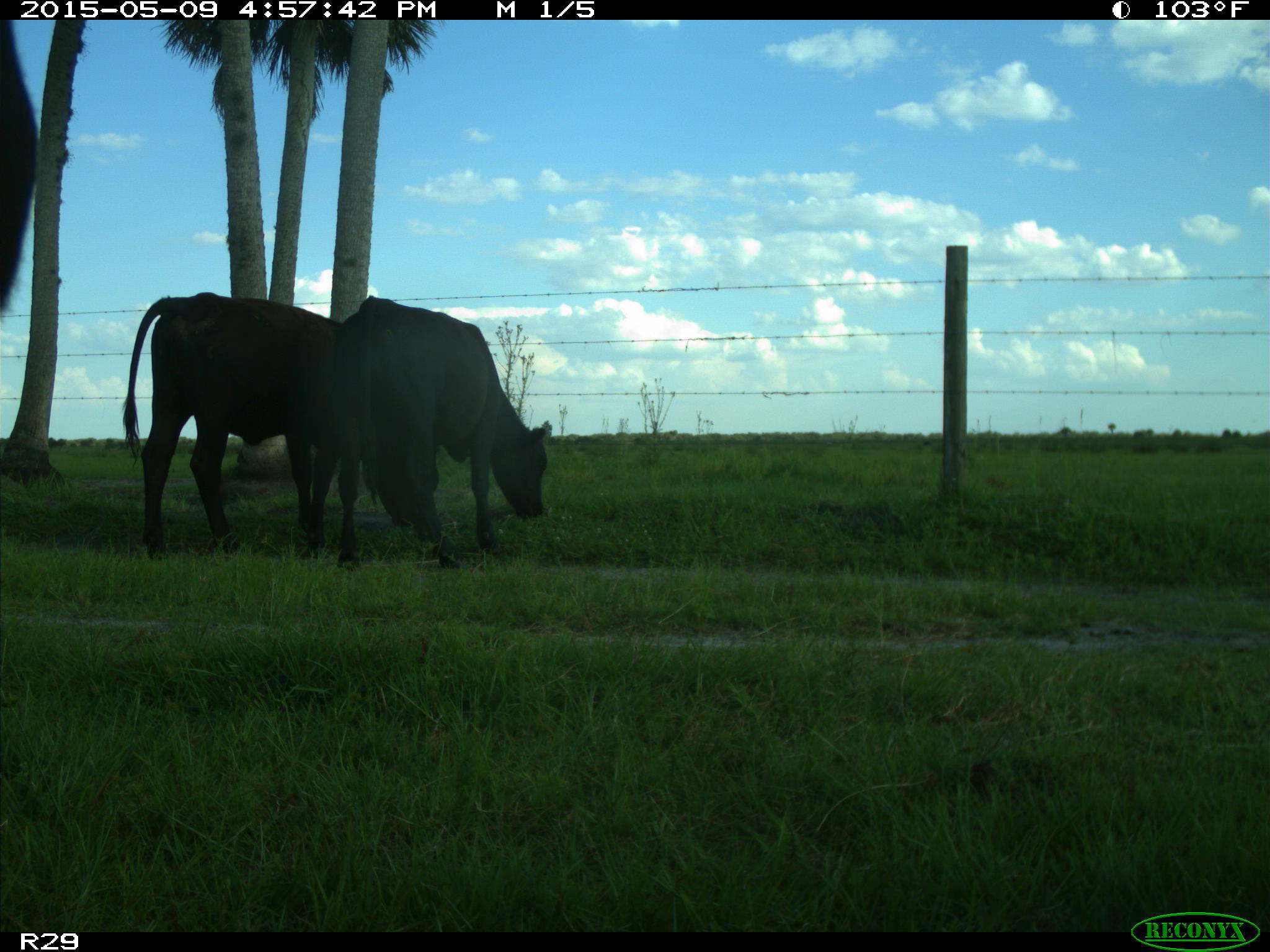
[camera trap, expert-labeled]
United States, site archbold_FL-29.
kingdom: Animalia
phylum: Chordata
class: Mammalia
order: Artiodactyla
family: Bovidae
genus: Bos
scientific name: Bos taurus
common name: domestic cow